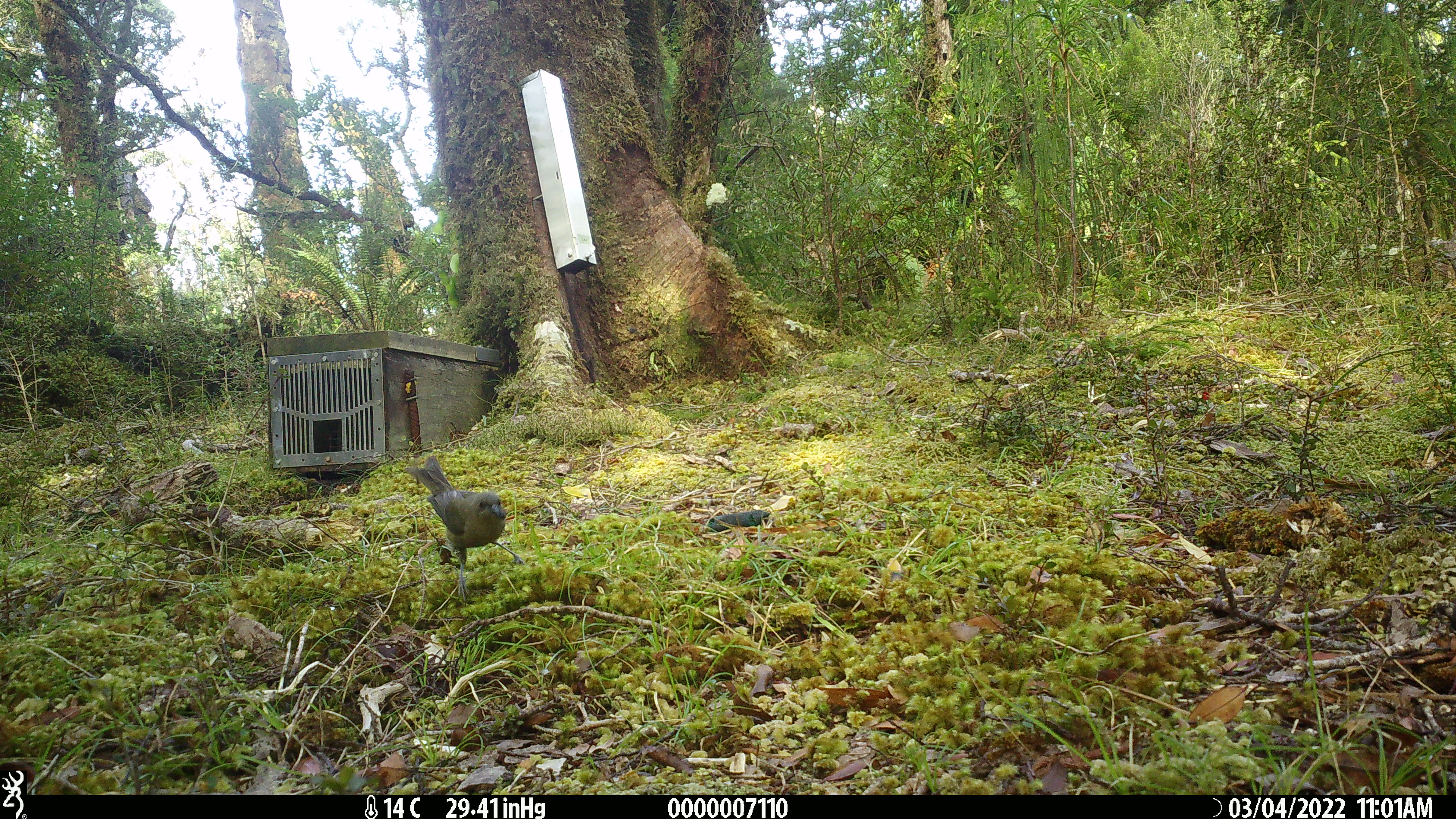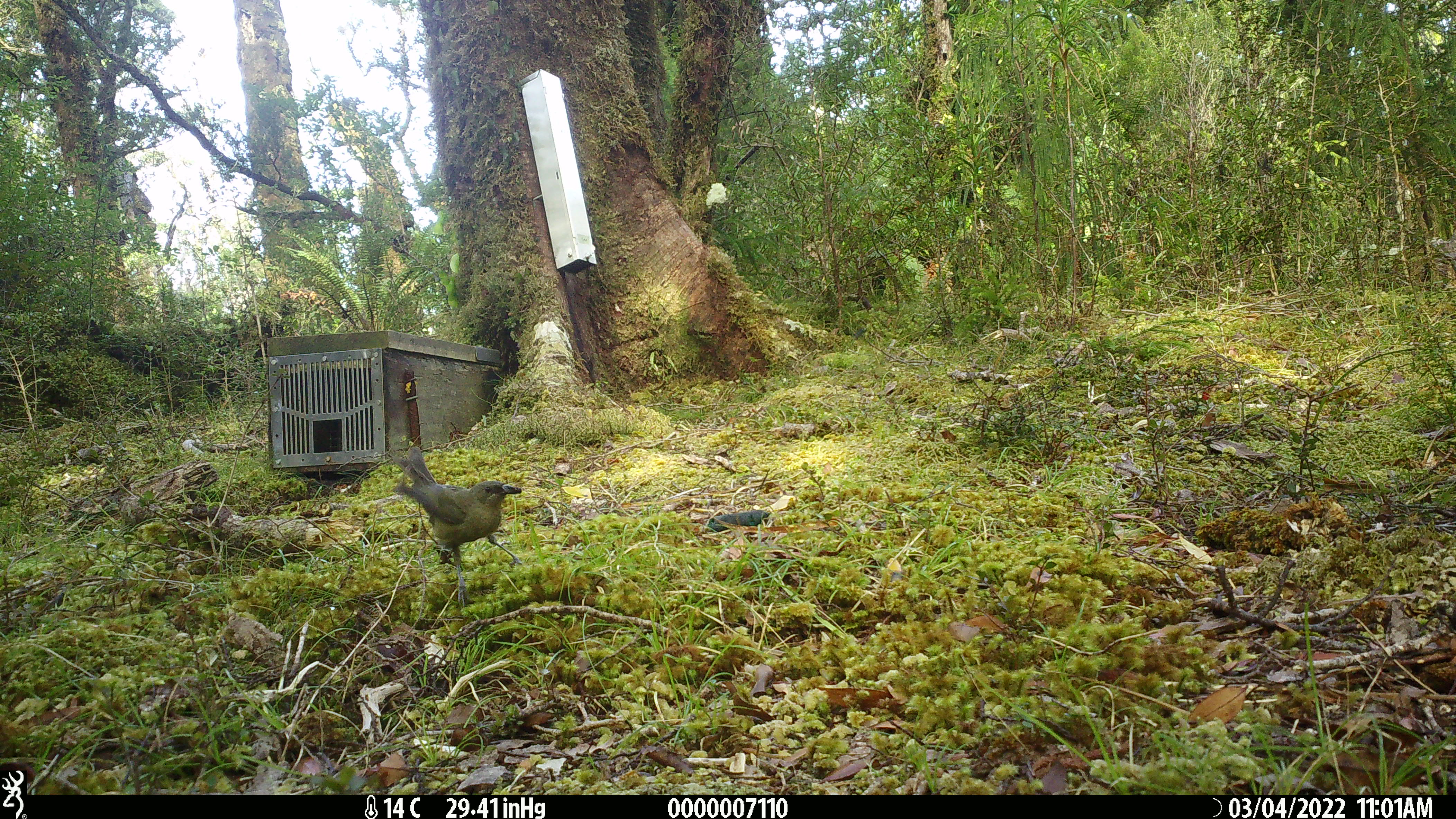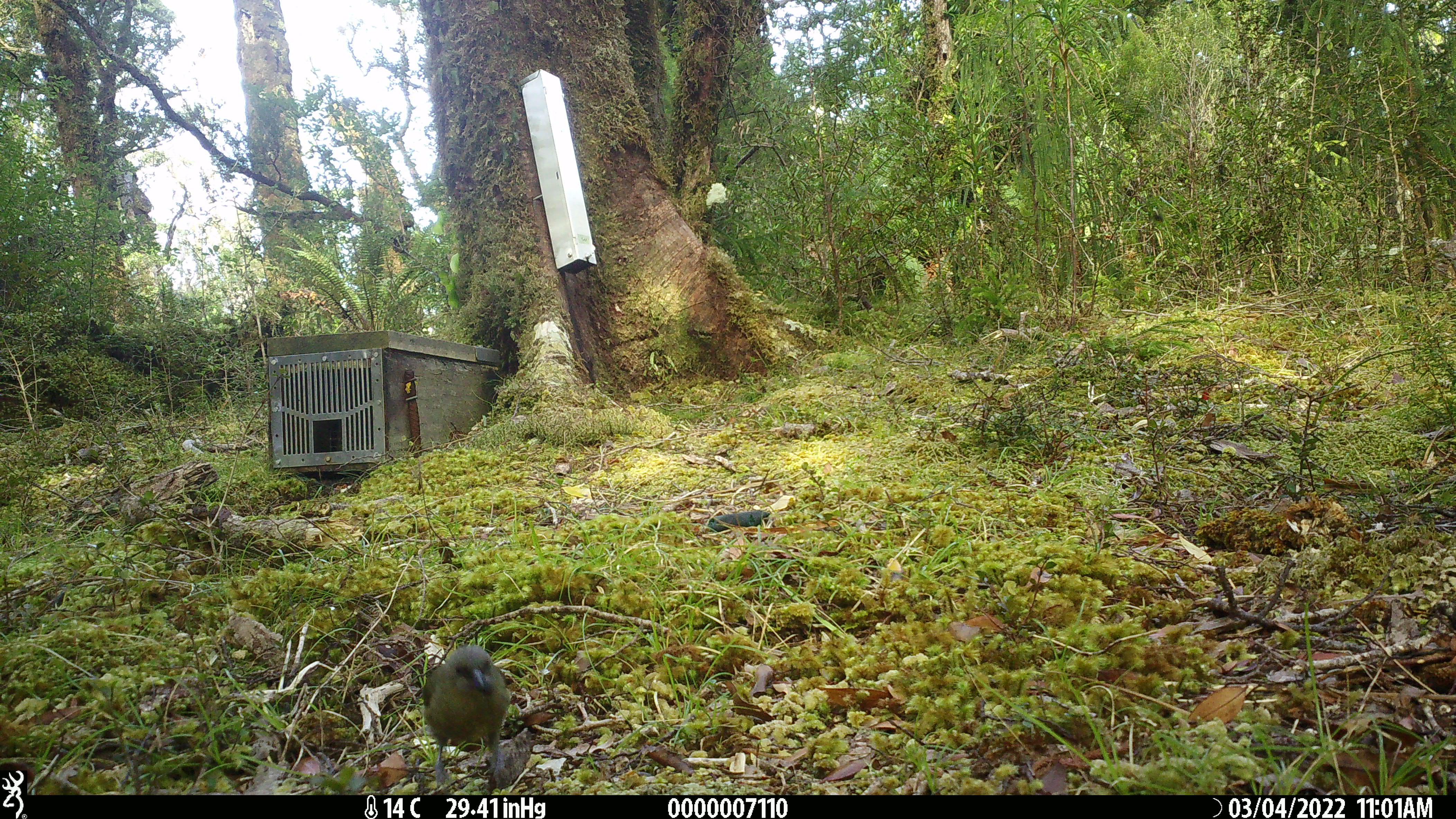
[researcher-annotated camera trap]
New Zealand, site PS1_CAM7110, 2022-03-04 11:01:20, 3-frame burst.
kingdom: Animalia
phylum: Chordata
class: Aves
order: Passeriformes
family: Meliphagidae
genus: Anthornis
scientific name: Anthornis melanura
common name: new zealand bellbird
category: bellbird